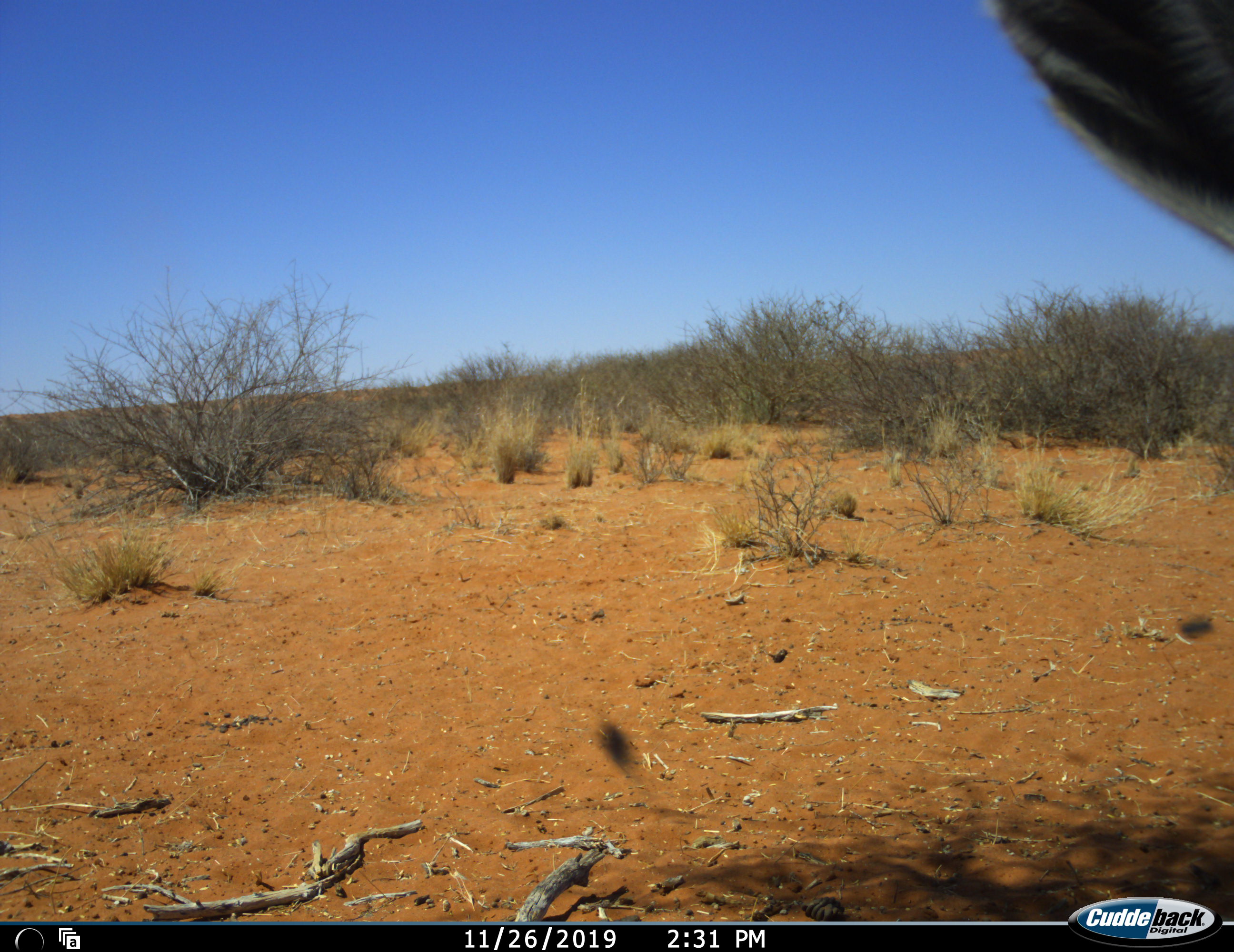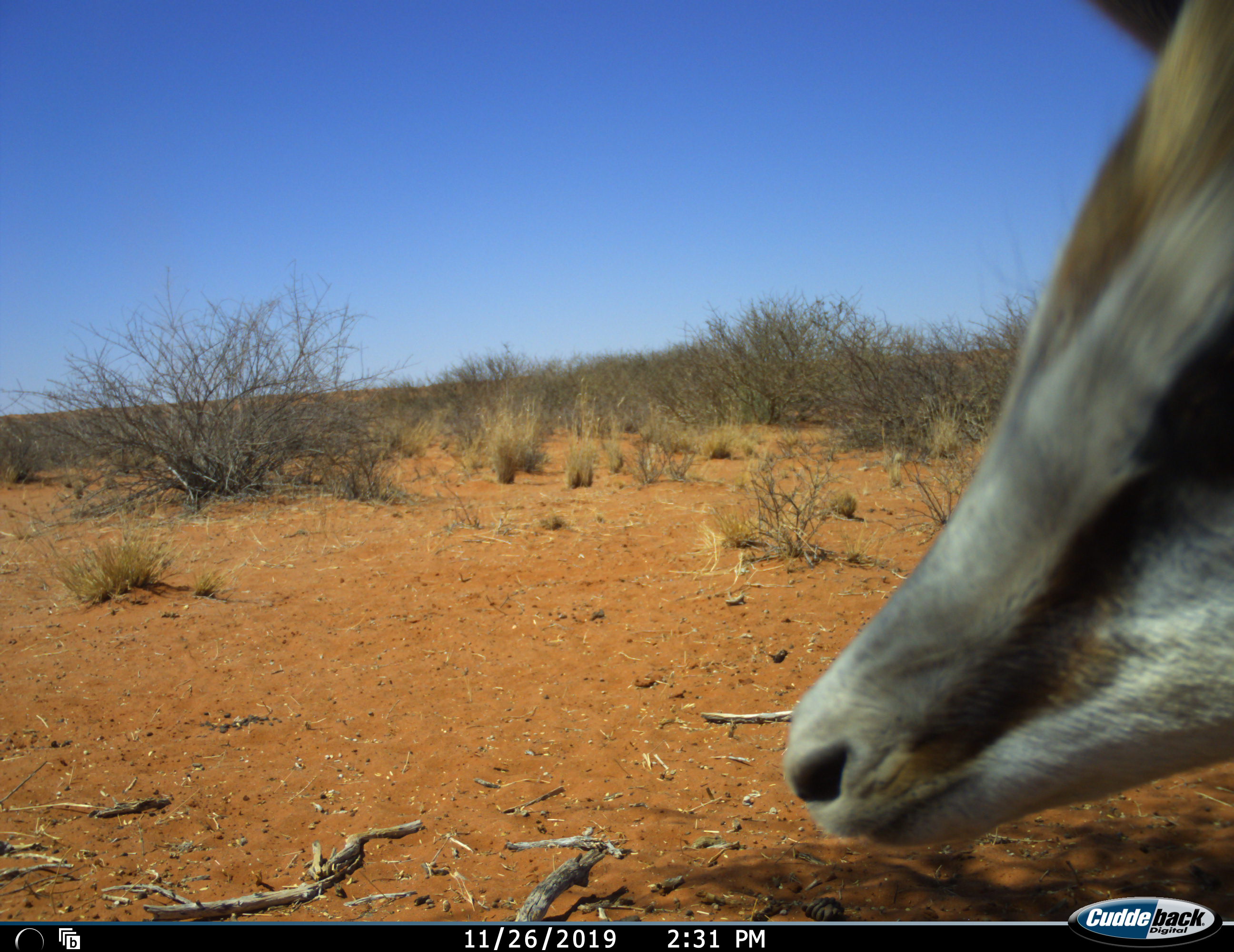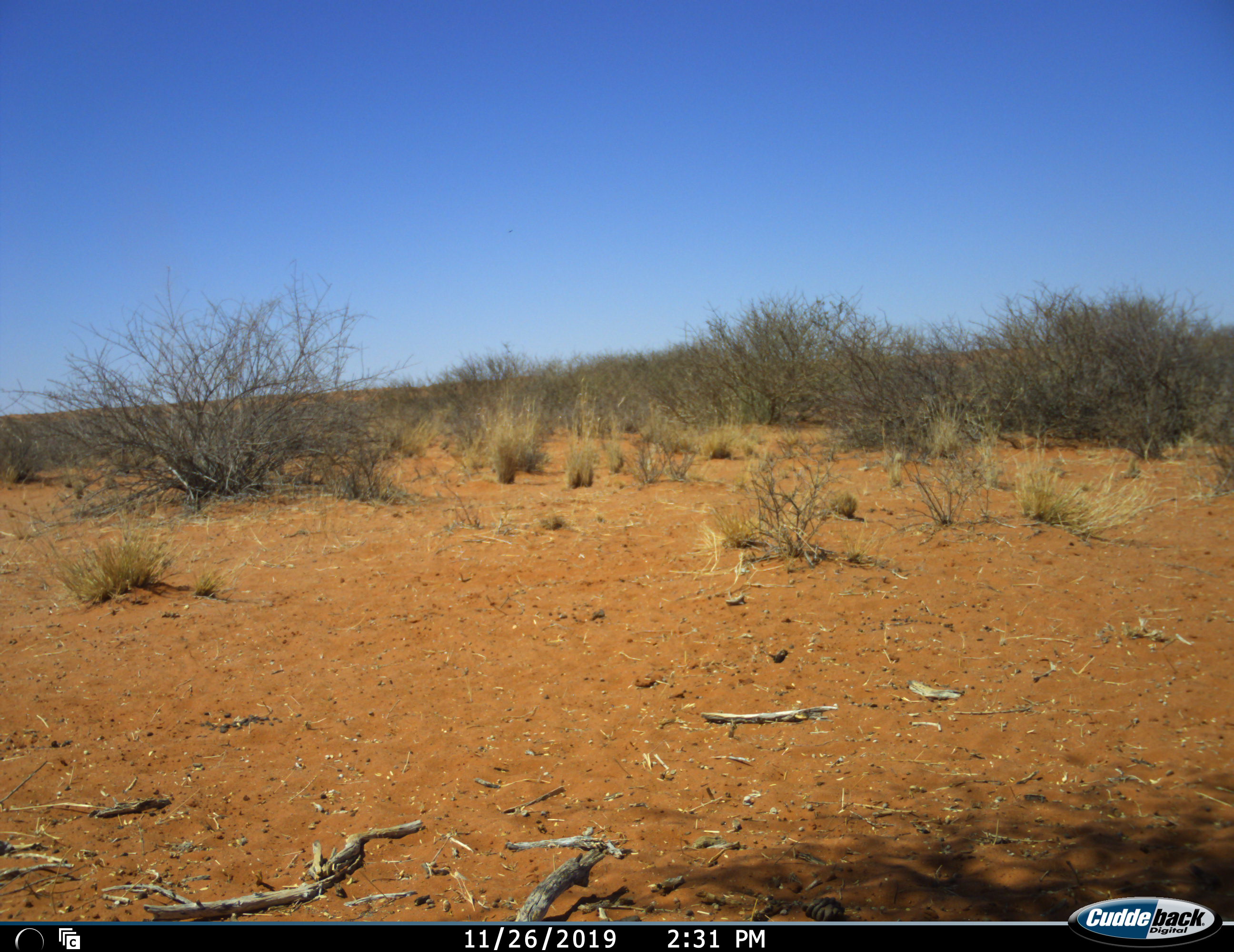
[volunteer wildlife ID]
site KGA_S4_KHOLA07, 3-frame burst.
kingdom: Animalia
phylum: Chordata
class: Mammalia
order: Artiodactyla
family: Bovidae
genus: Antidorcas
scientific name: Antidorcas marsupialis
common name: springbok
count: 1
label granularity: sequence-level